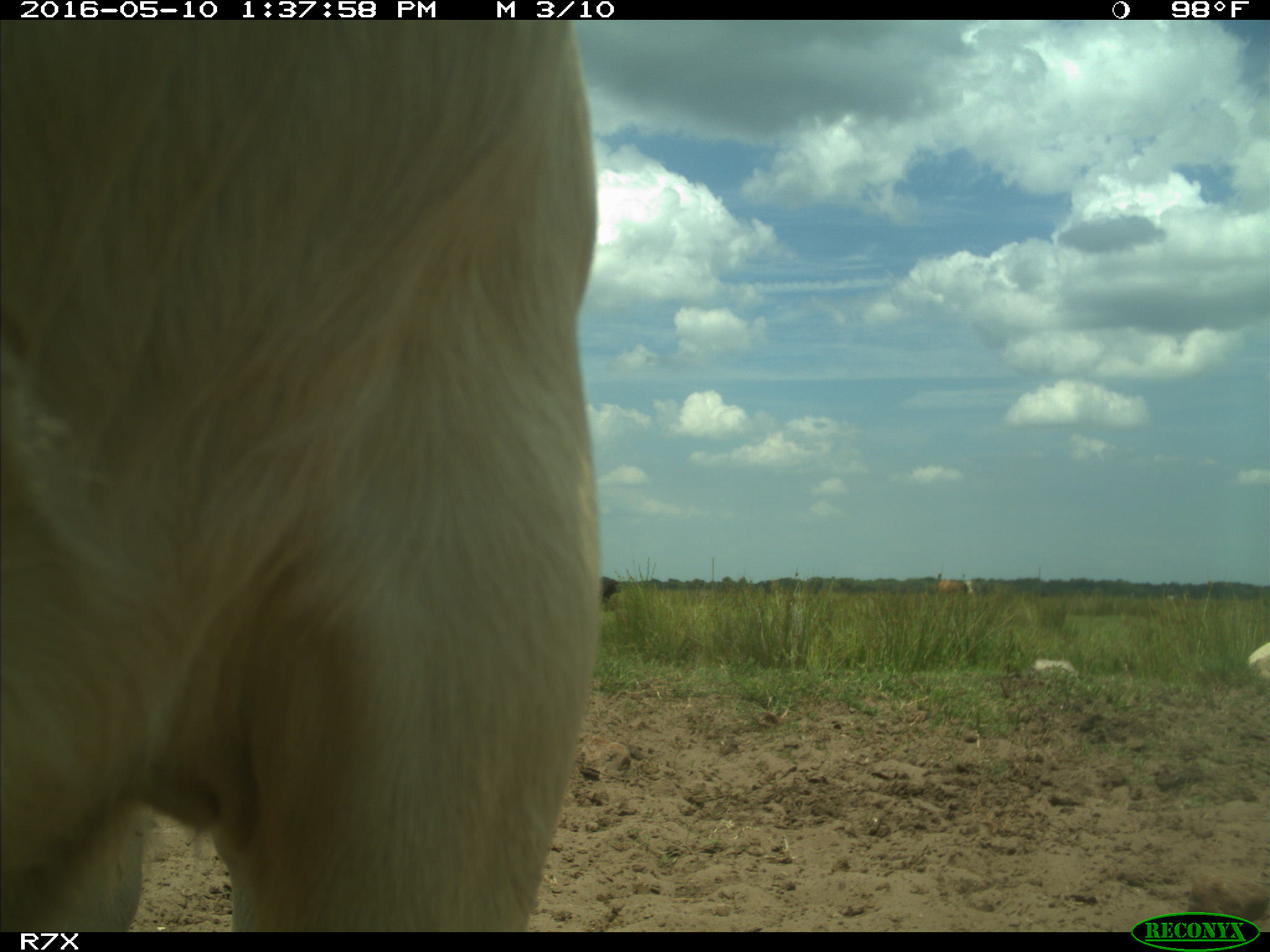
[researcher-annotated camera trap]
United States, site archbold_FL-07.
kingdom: Animalia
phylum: Chordata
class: Mammalia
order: Artiodactyla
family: Bovidae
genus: Bos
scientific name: Bos taurus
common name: domestic cow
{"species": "Bos taurus (domestic cow)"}